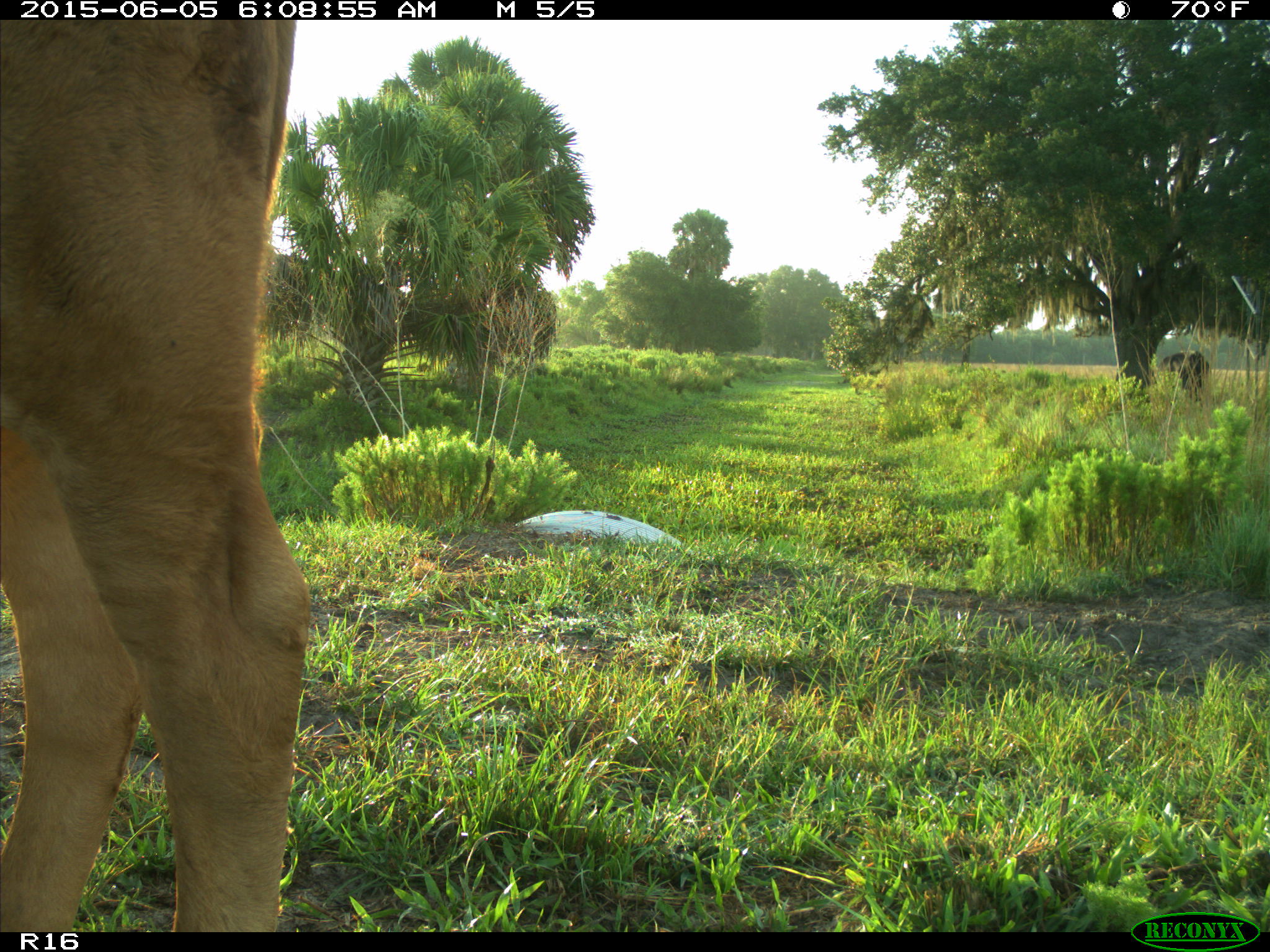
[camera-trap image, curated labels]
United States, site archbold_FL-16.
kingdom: Animalia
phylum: Chordata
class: Mammalia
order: Artiodactyla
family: Bovidae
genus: Bos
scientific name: Bos taurus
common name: domestic cow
Bos taurus (domestic cow).